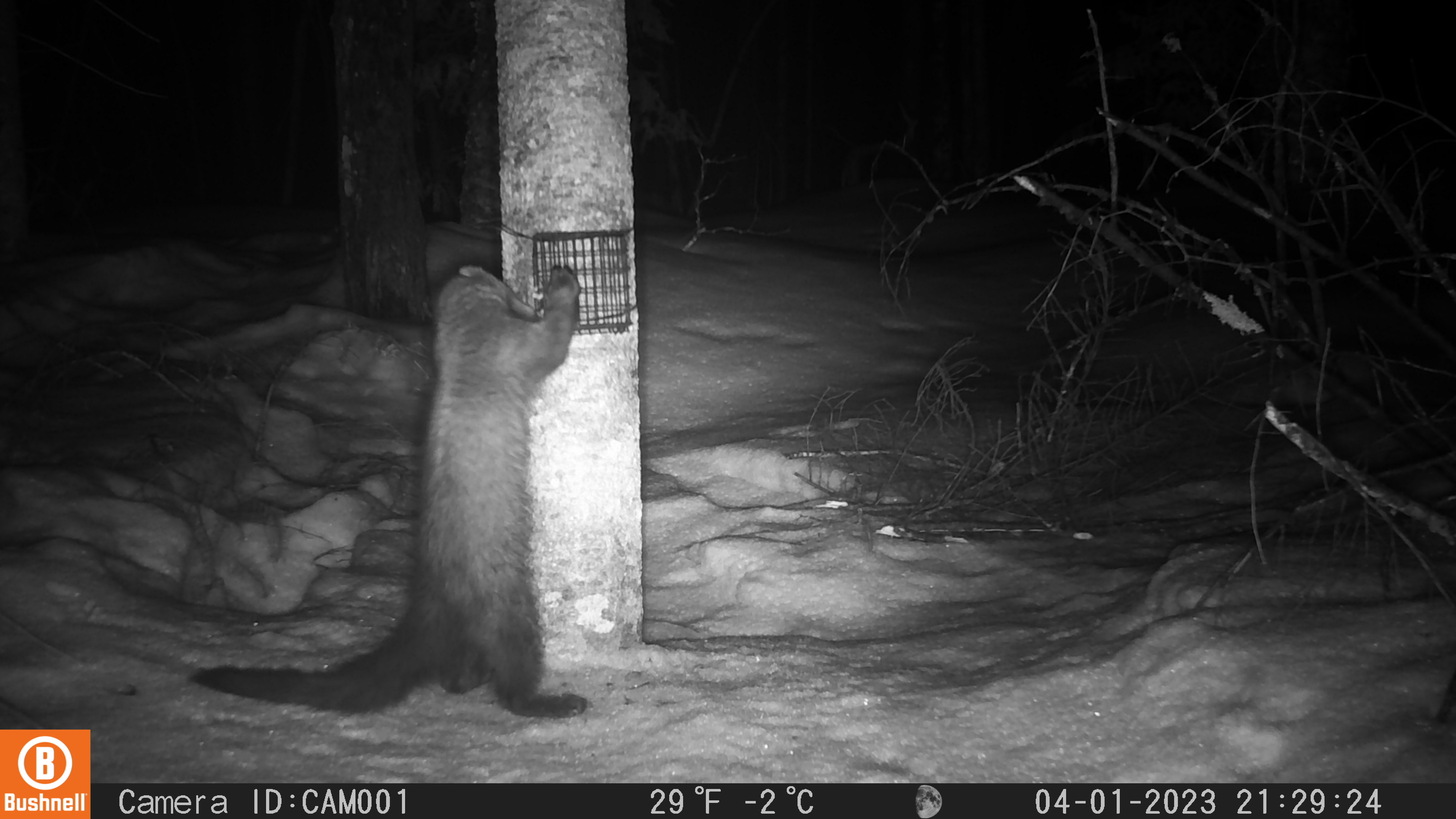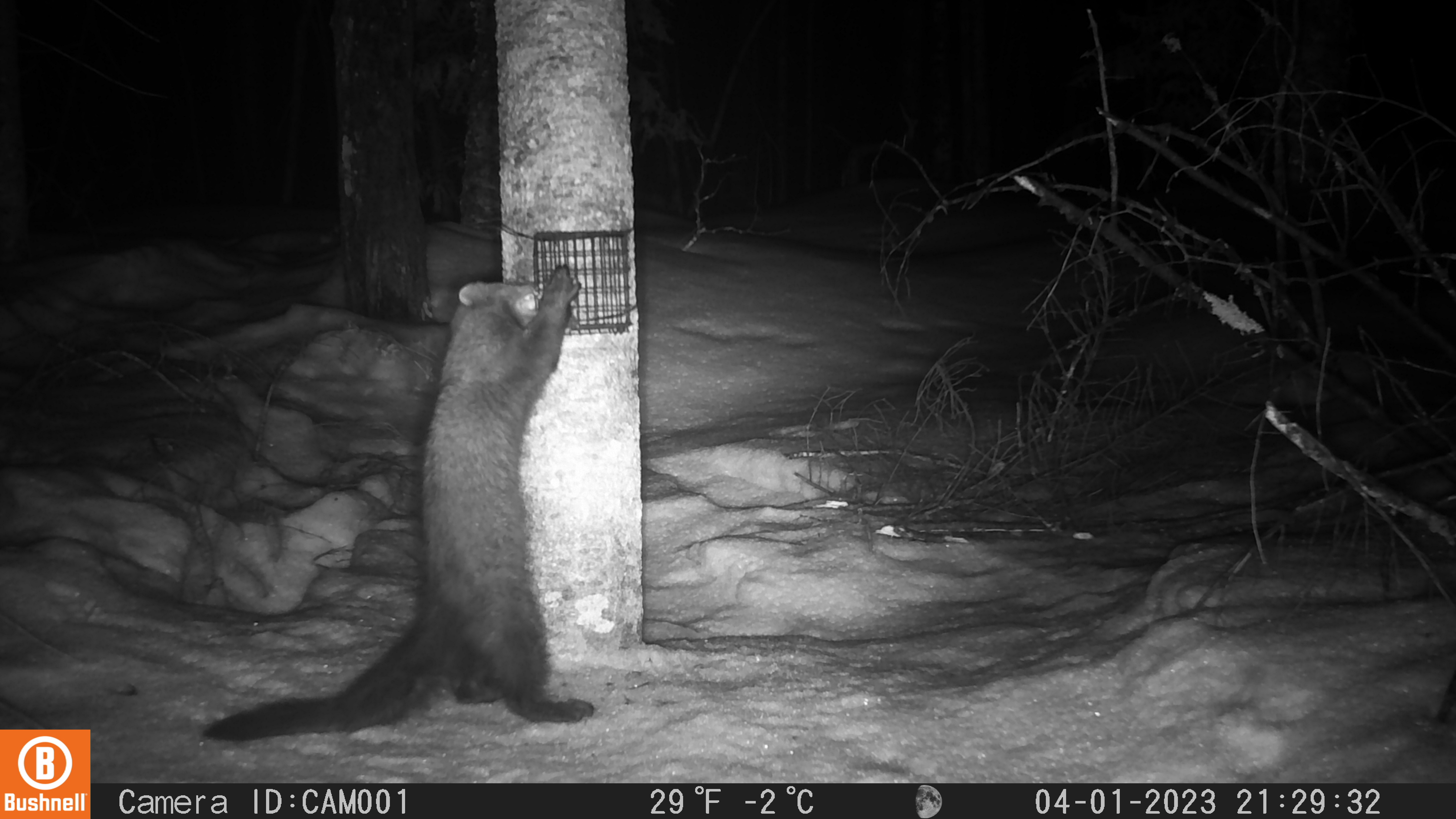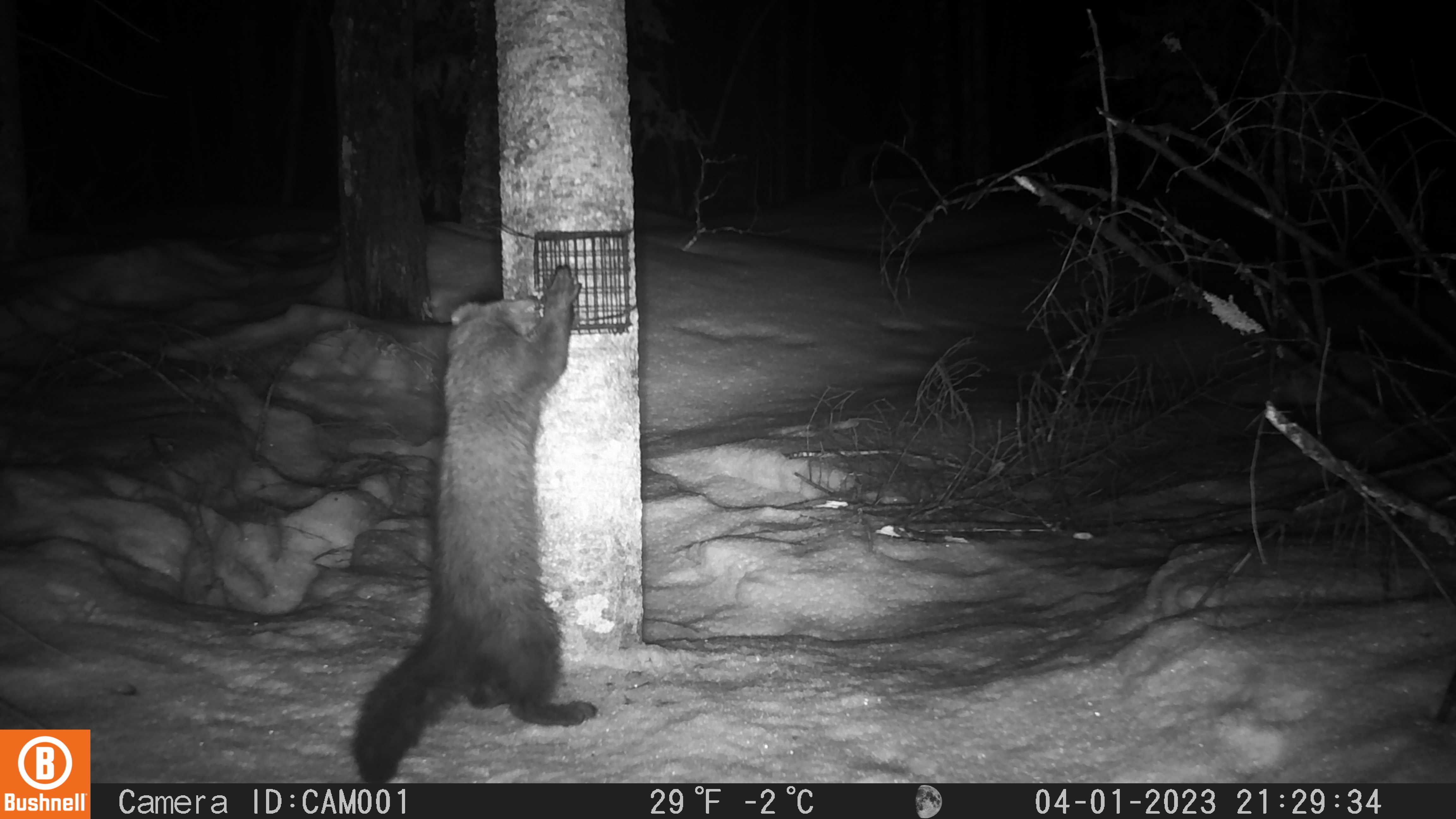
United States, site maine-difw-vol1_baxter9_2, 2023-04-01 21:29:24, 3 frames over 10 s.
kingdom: Animalia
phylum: Chordata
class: Mammalia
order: Carnivora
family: Mustelidae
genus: Pekania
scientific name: Pekania pennanti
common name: fisher